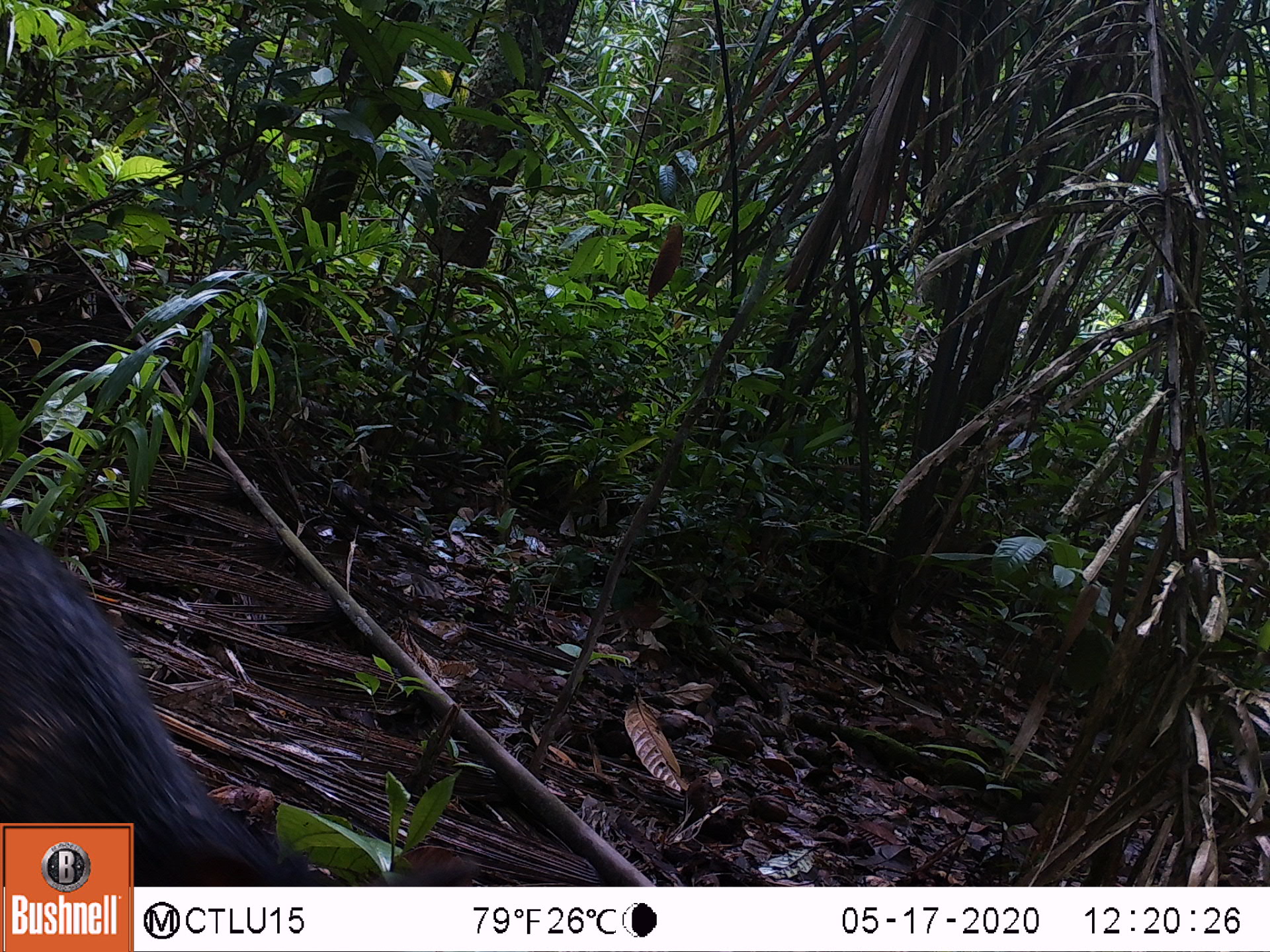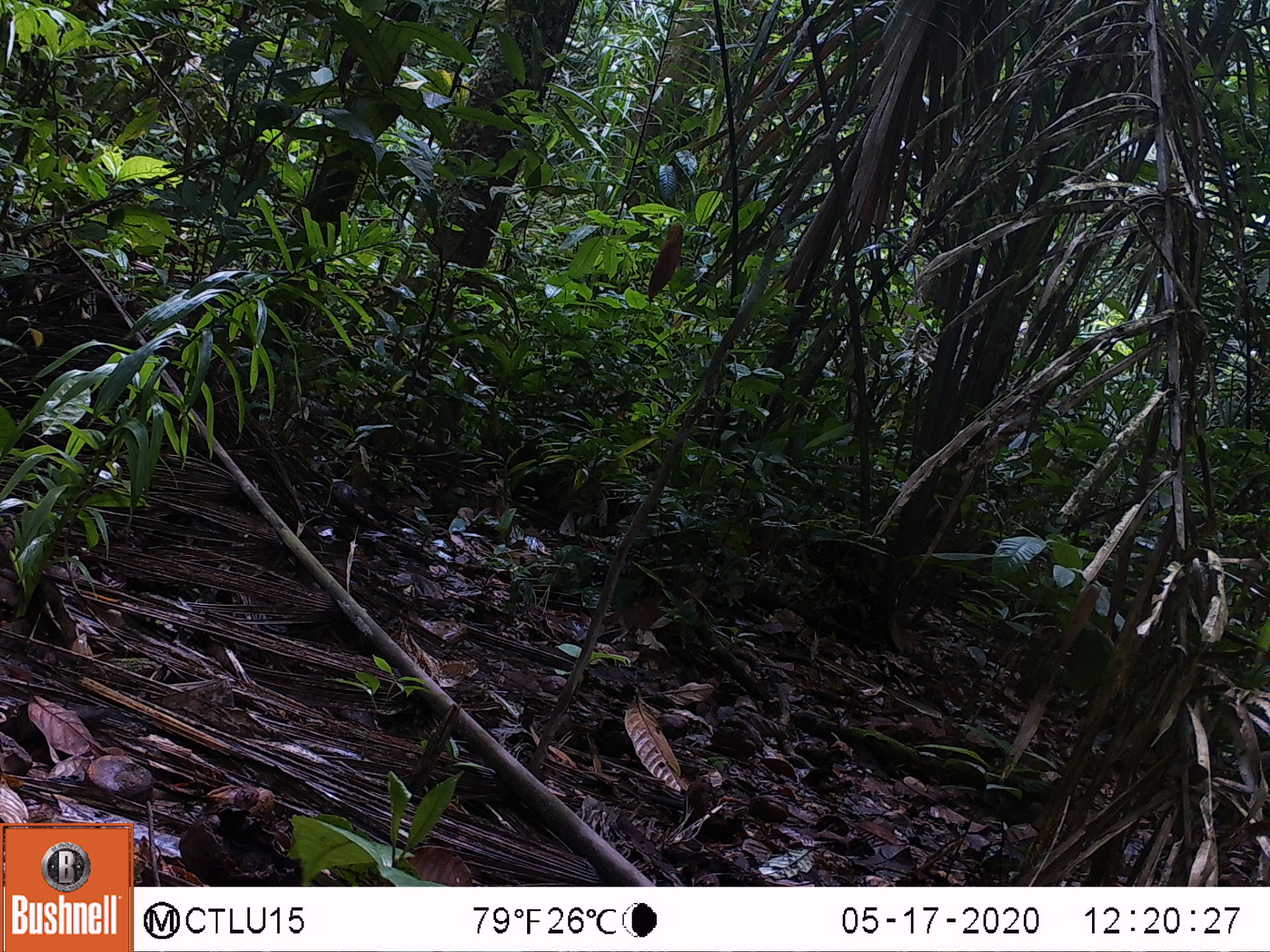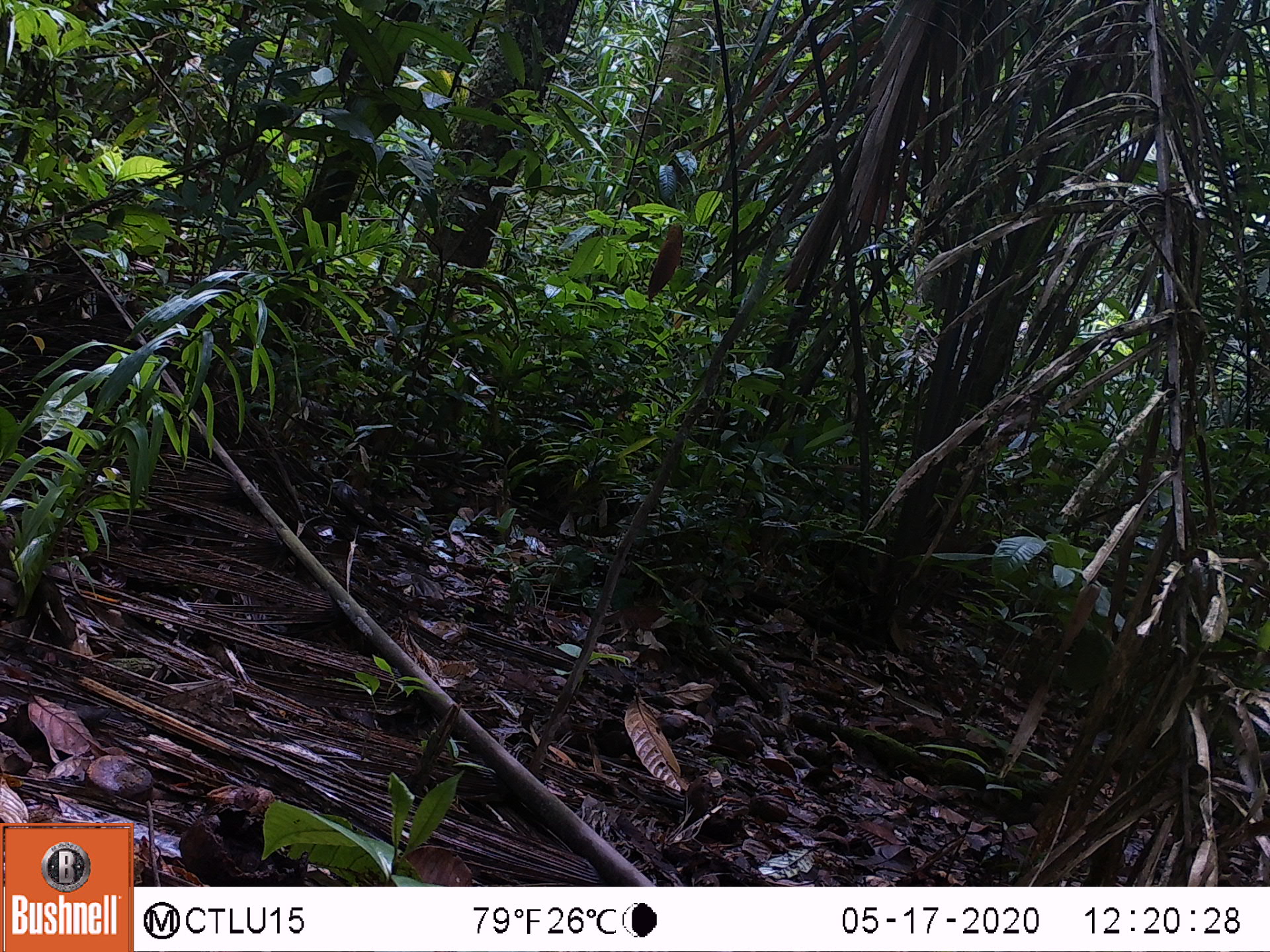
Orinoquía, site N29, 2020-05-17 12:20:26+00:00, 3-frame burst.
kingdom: Animalia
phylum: Chordata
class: Mammalia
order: Artiodactyla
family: Tayassuidae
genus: Pecari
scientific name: Pecari tajacu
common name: collared peccary